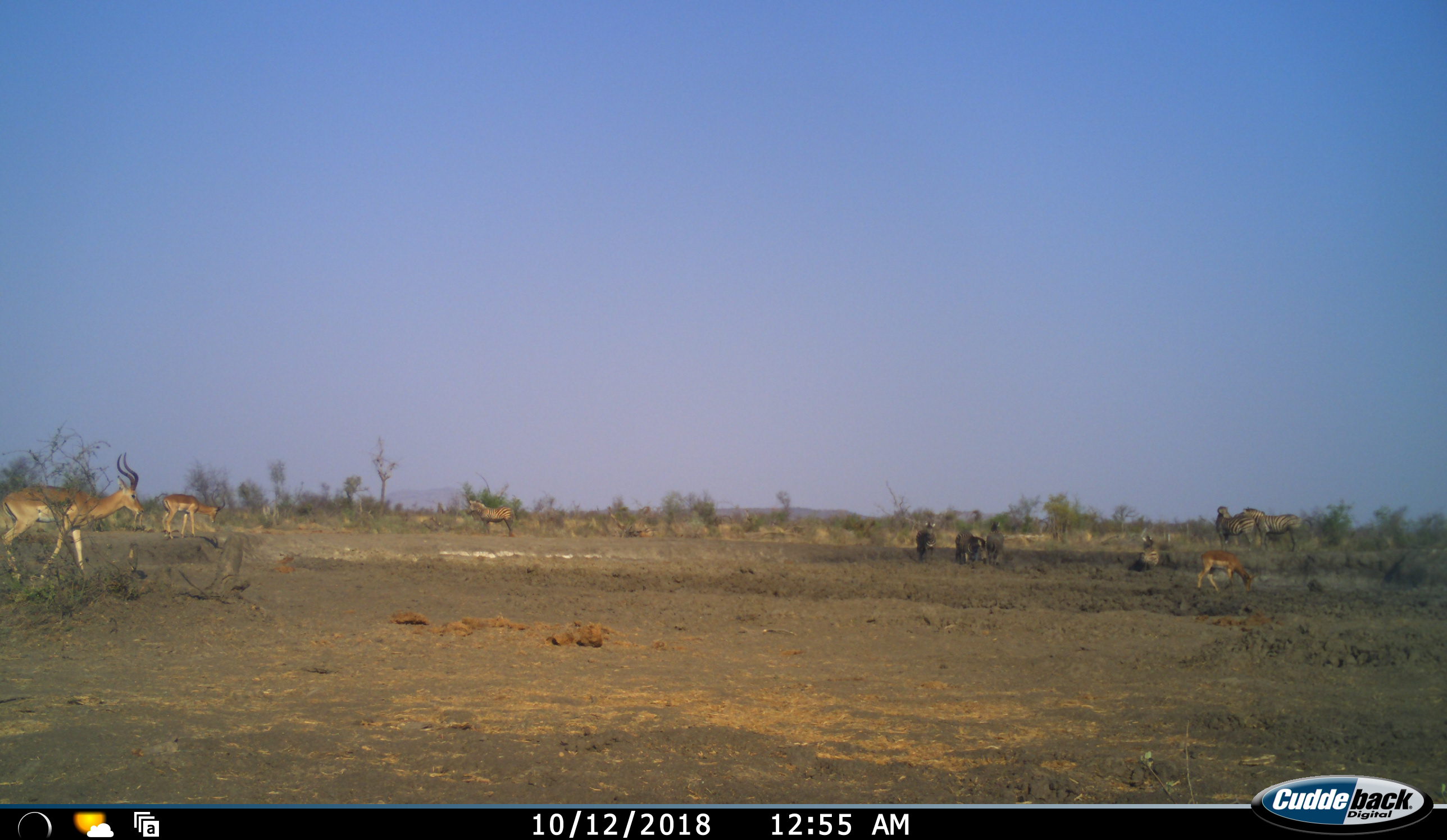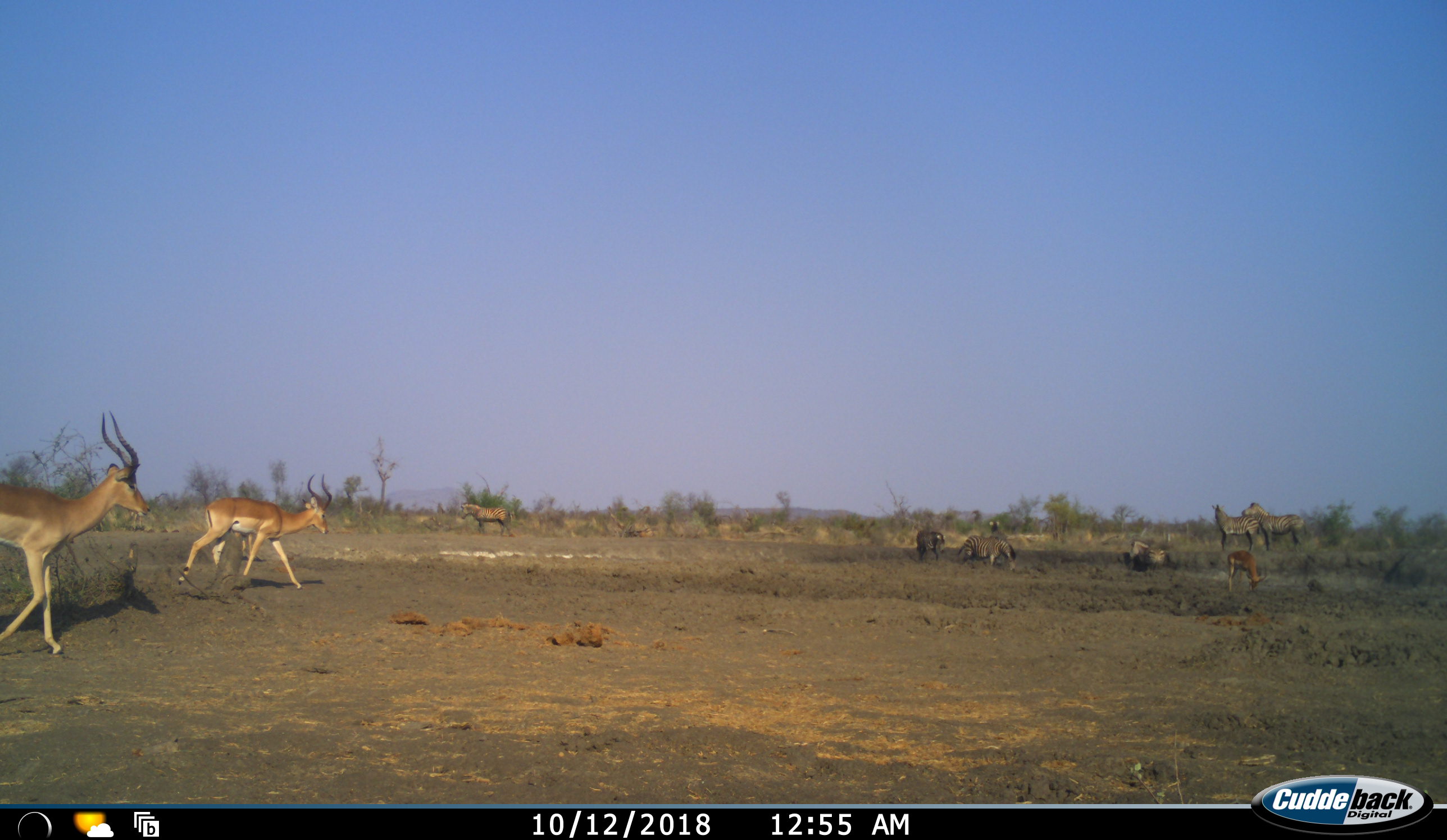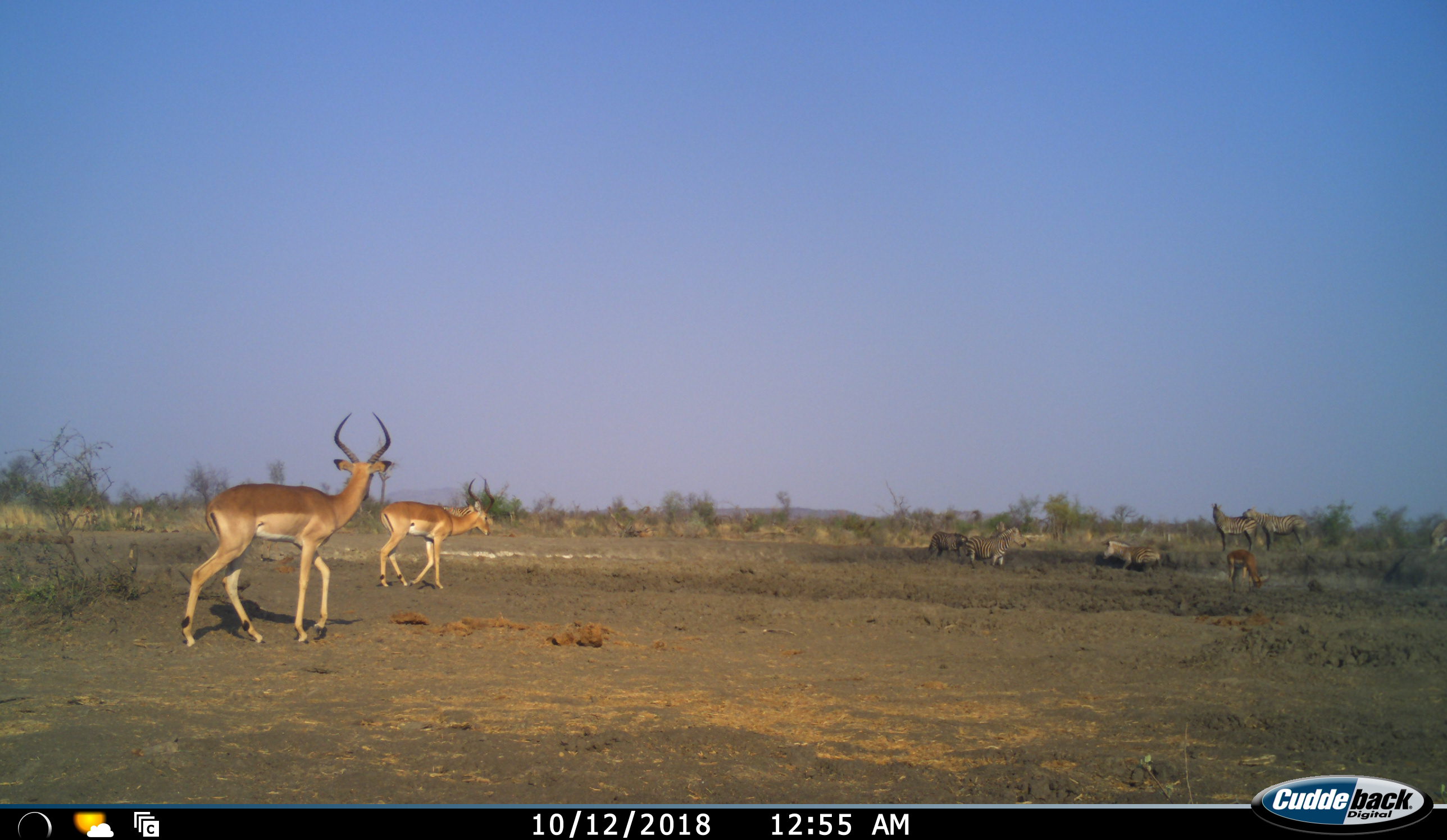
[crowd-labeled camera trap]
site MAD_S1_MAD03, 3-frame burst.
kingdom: Animalia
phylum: Chordata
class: Mammalia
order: Artiodactyla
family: Bovidae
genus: Aepyceros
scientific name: Aepyceros melampus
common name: impala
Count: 3.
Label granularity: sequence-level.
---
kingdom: Animalia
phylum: Chordata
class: Mammalia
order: Perissodactyla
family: Equidae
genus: Equus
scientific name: Equus quagga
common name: plains zebra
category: zebraplains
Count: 7.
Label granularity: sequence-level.